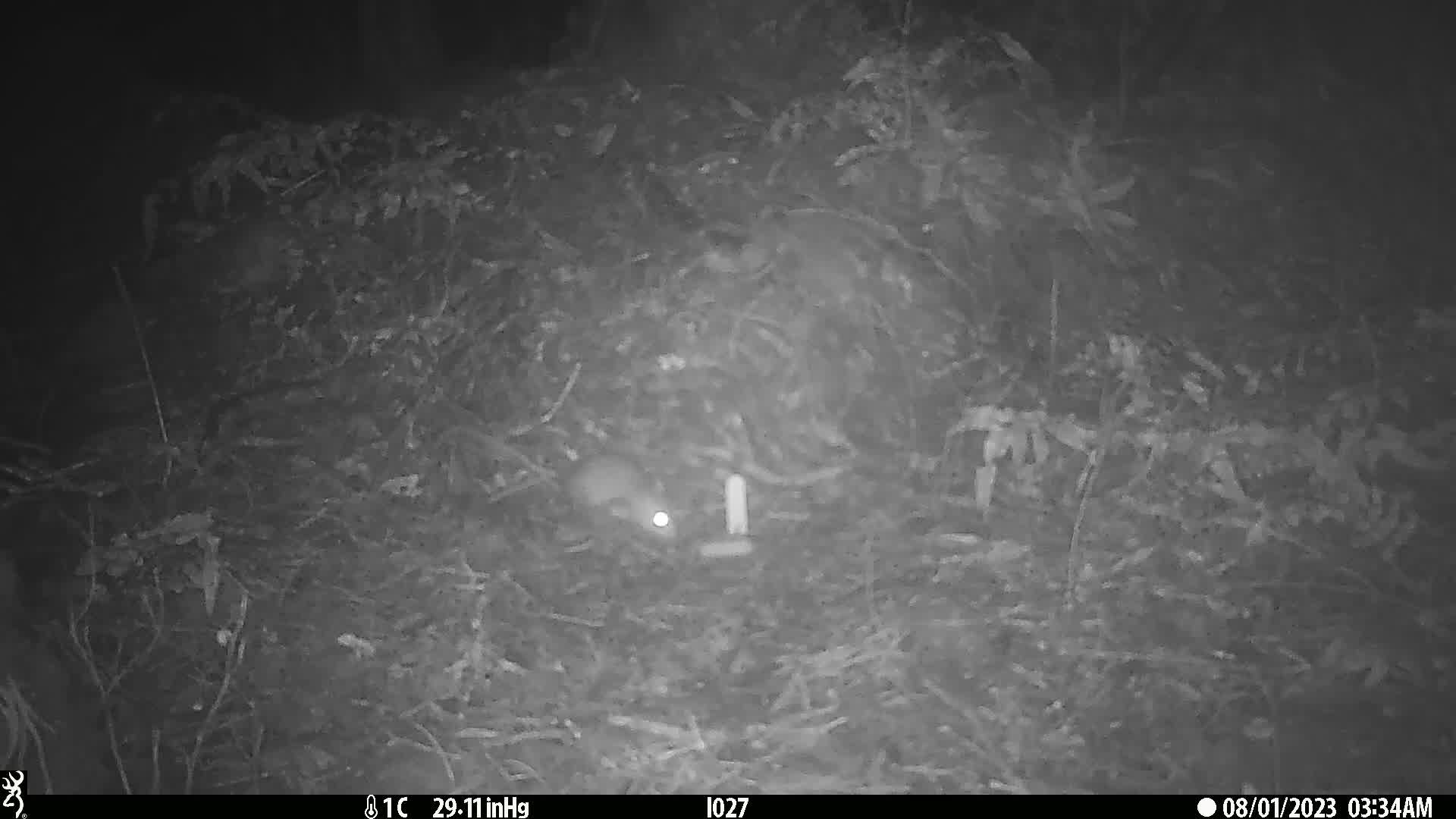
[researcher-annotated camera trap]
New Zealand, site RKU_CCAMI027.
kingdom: Animalia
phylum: Chordata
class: Mammalia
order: Rodentia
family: Muridae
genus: Rattus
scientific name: Rattus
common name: rat